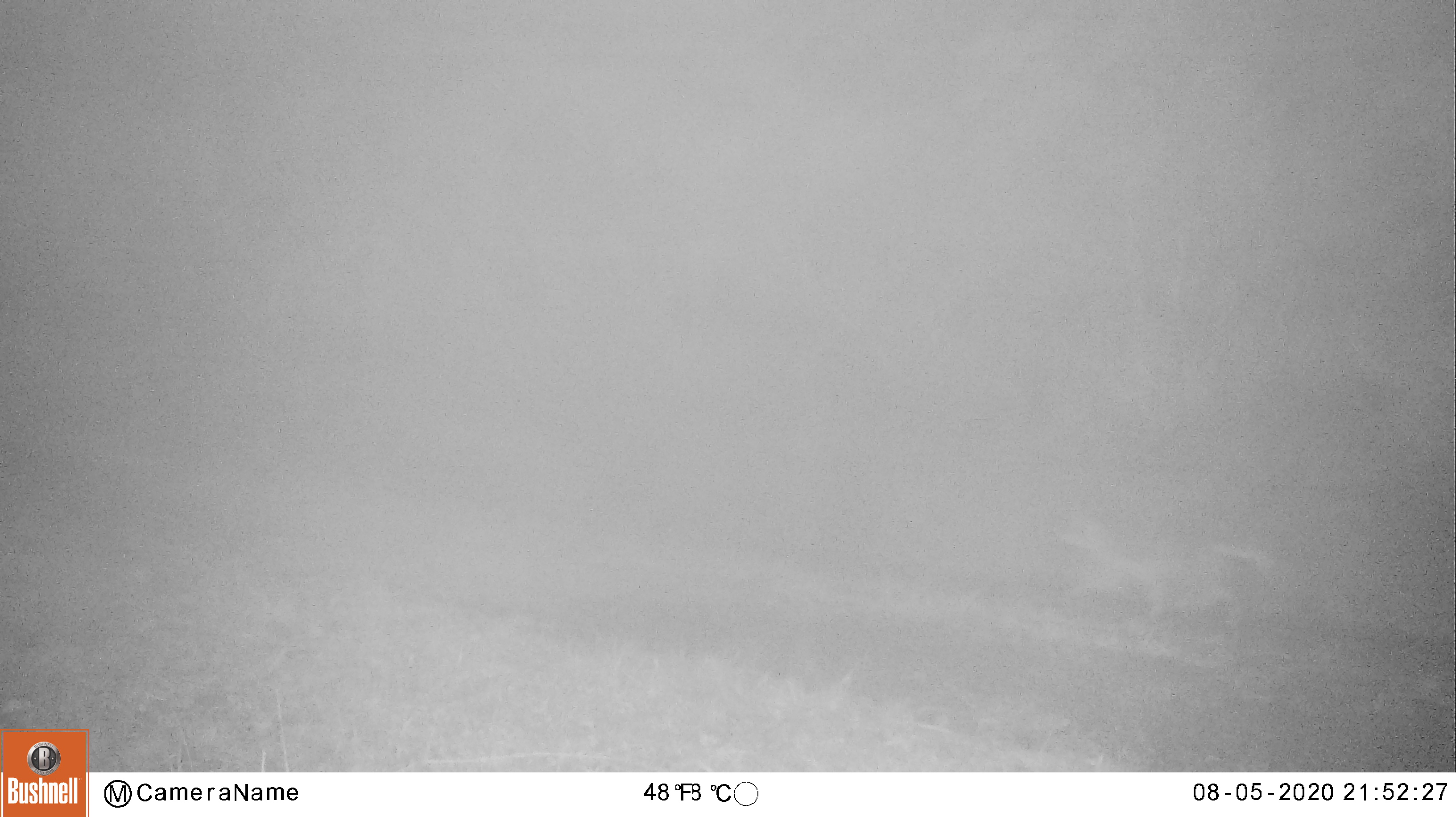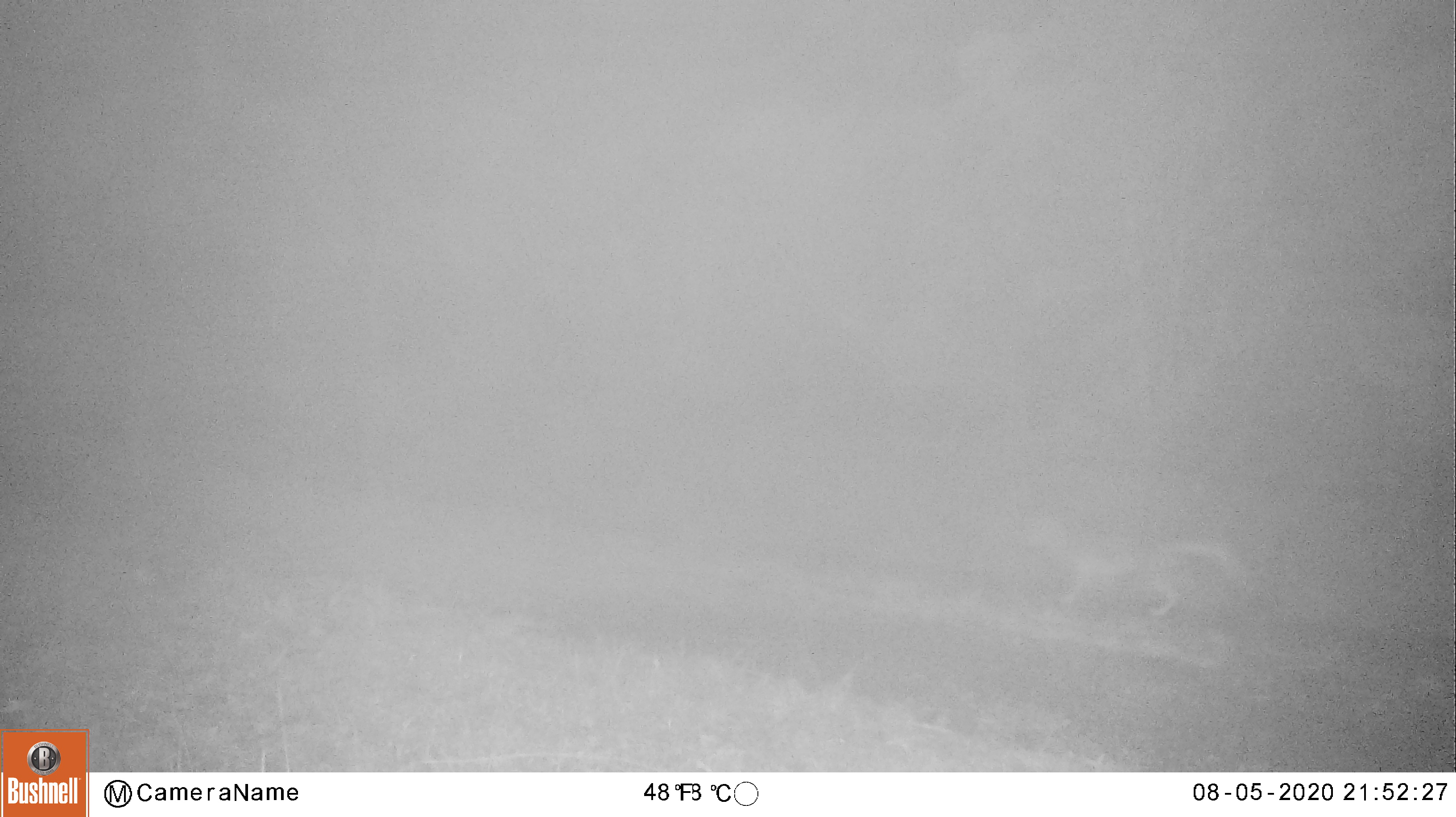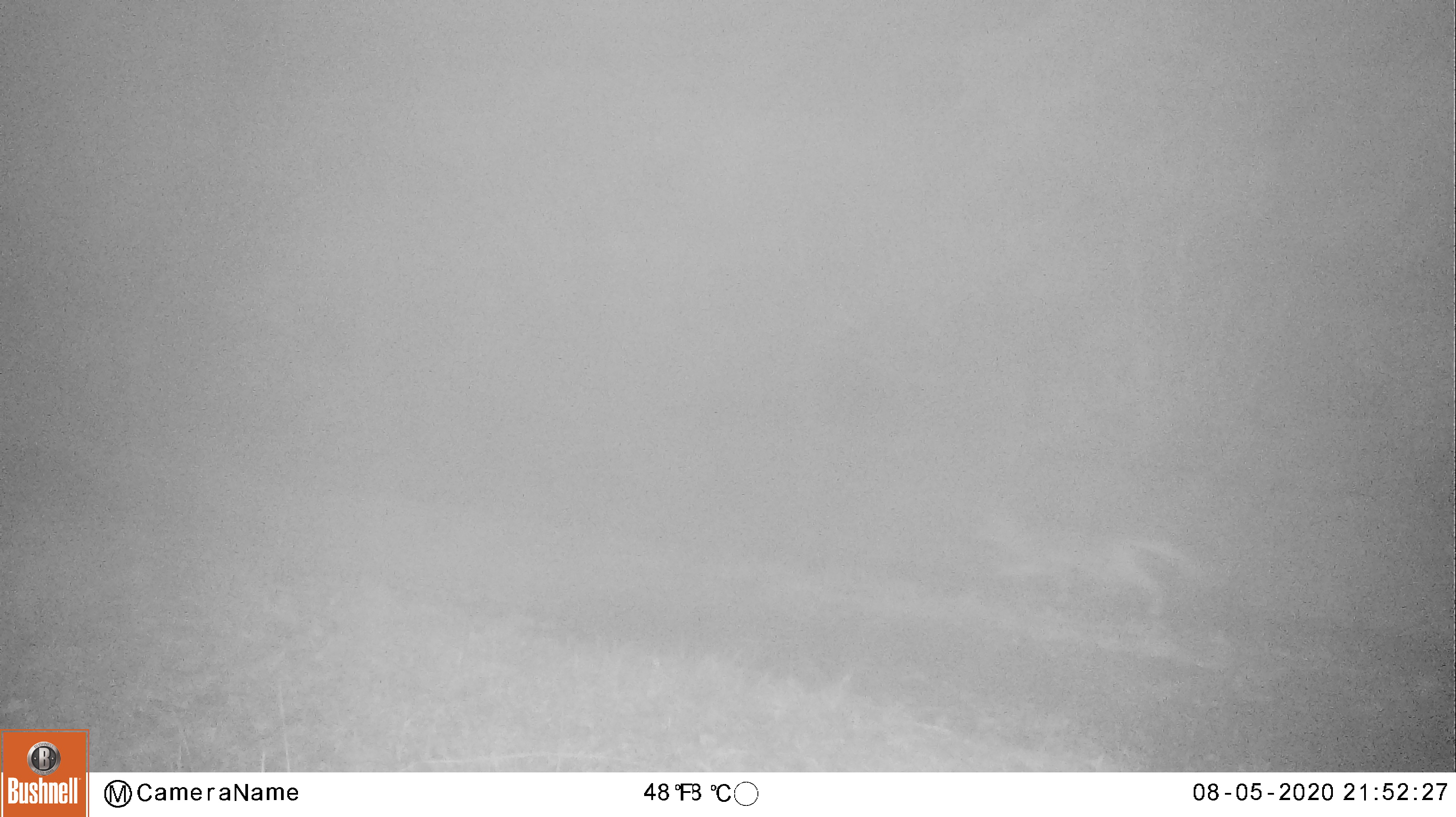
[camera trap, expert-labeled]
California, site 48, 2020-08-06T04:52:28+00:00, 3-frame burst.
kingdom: Animalia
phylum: Chordata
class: Mammalia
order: Carnivora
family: Canidae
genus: Urocyon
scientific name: Urocyon cinereoargenteus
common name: gray fox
Gray fox (Urocyon cinereoargenteus).